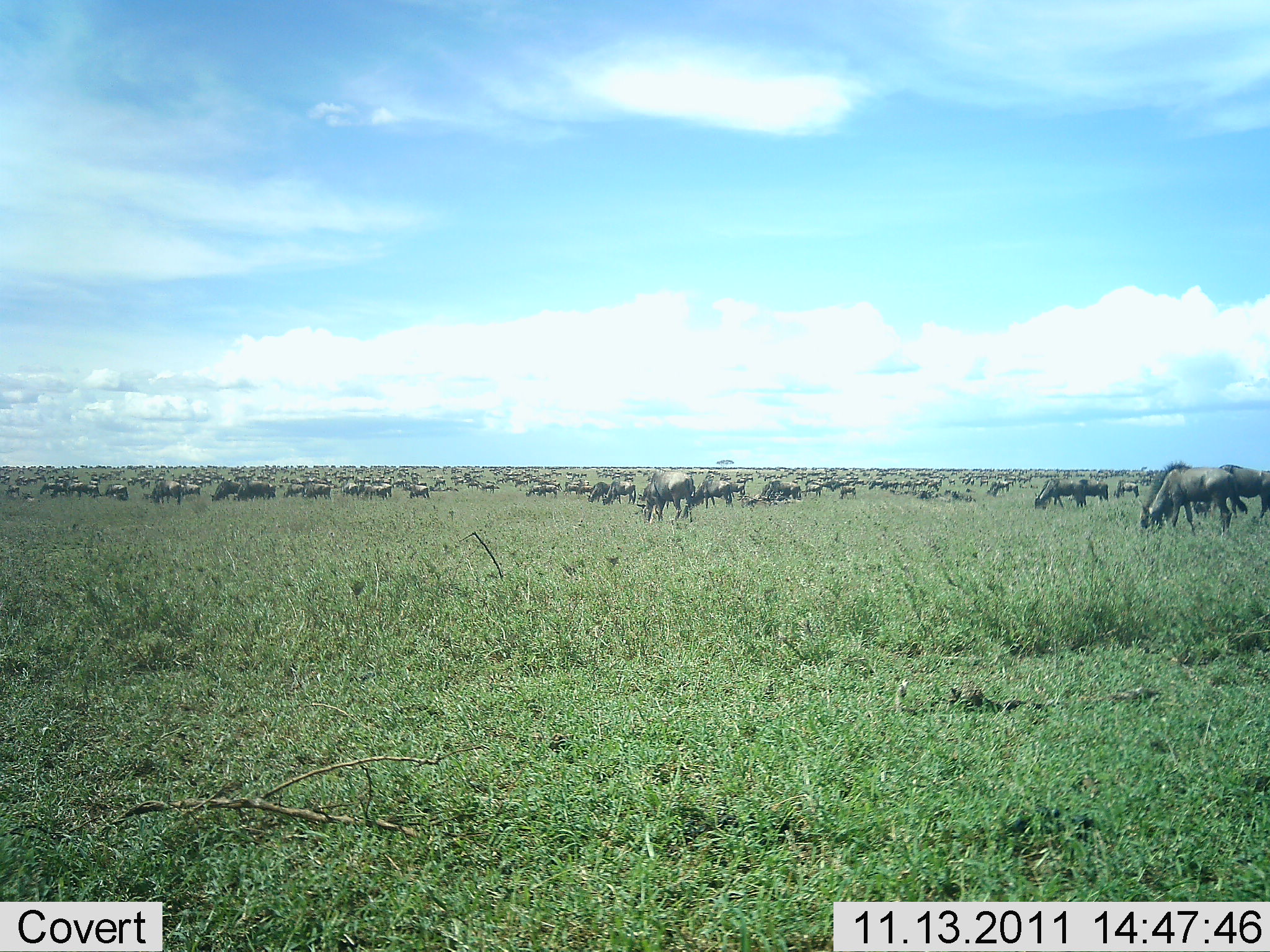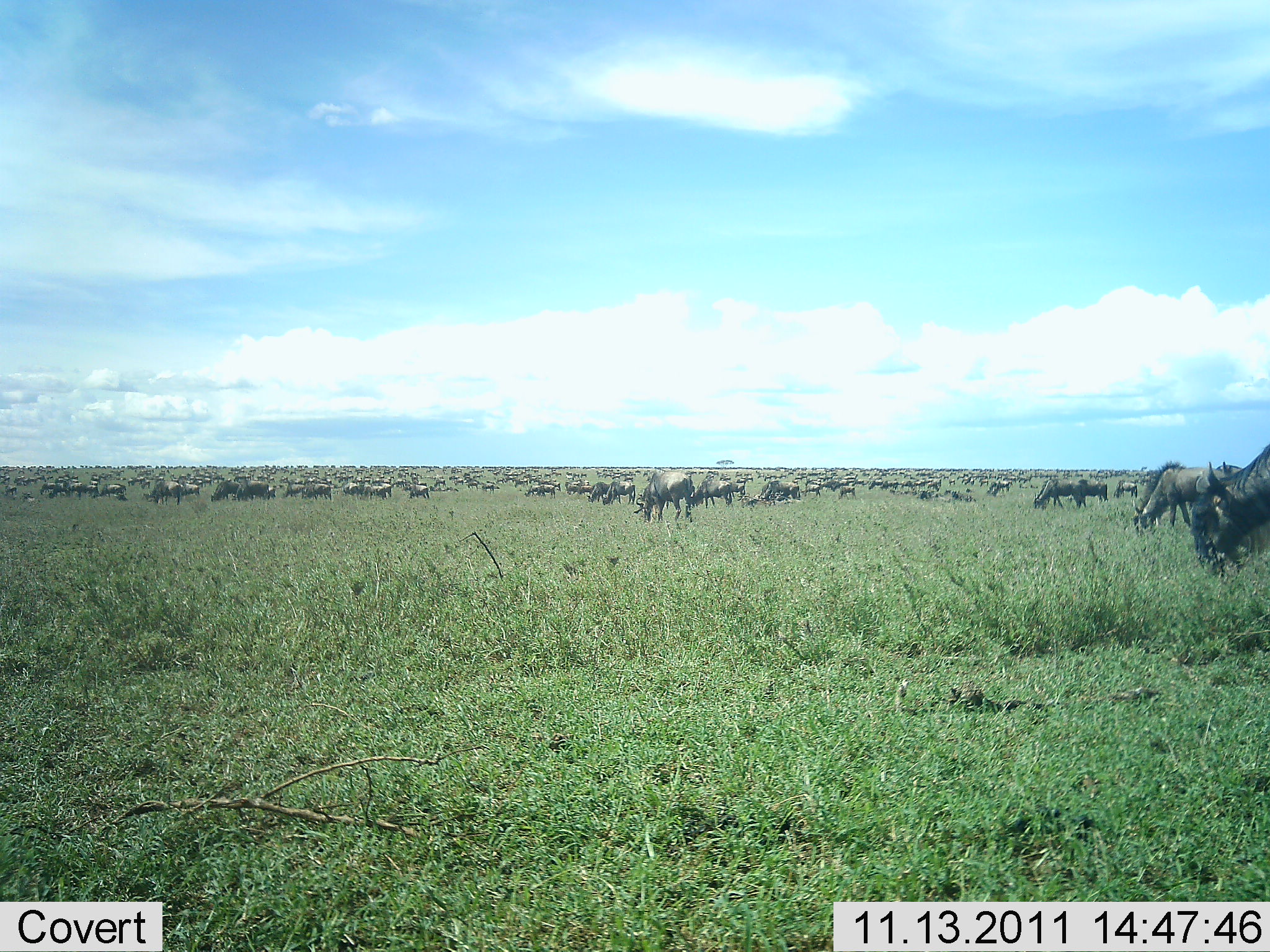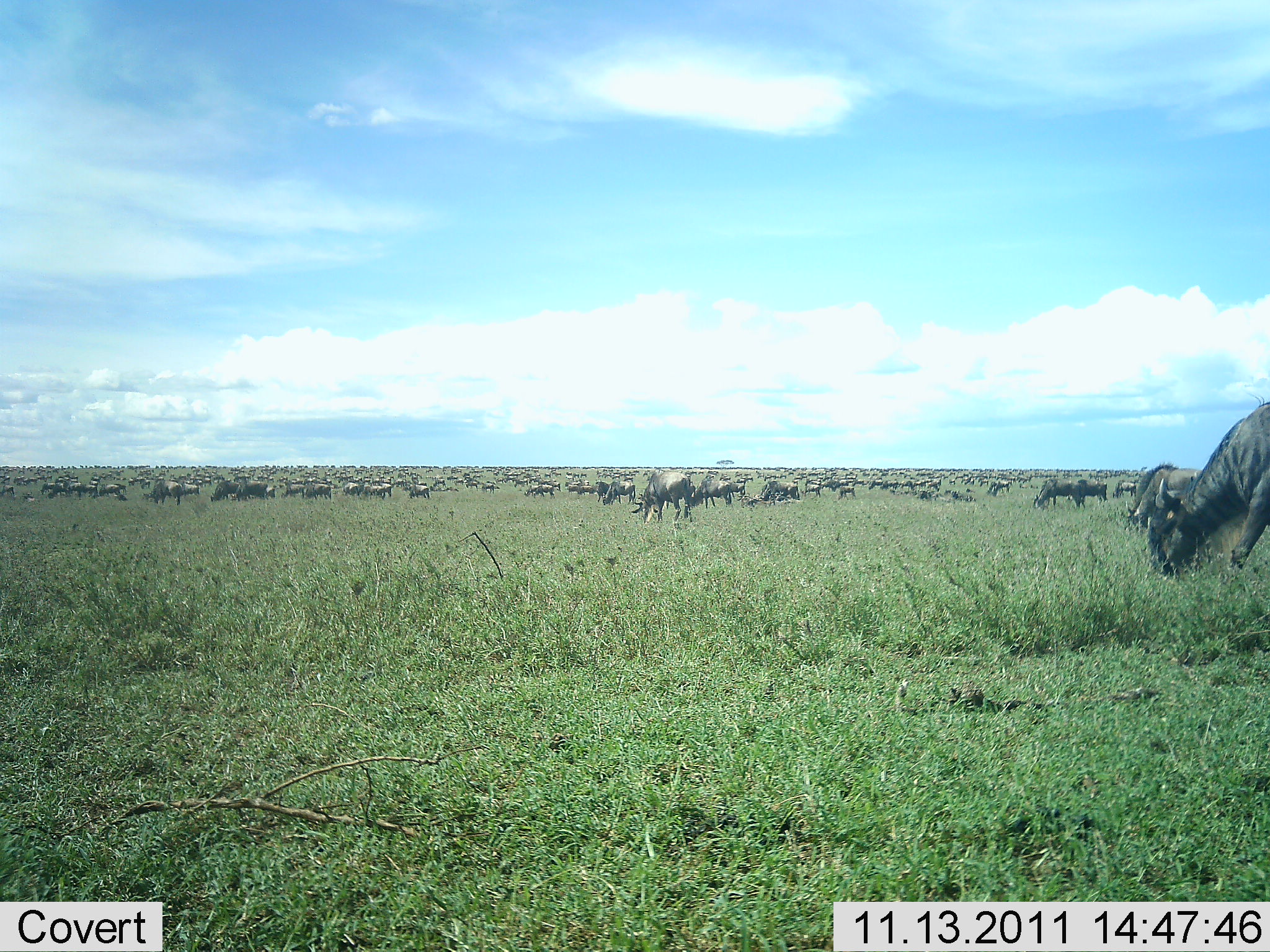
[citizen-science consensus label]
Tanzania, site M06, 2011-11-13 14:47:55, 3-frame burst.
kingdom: Animalia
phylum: Chordata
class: Mammalia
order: Artiodactyla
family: Bovidae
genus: Connochaetes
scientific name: Connochaetes taurinus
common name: blue wildebeest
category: wildebeest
Wildebeest (blue wildebeest) (Connochaetes taurinus), count 51+. Behavior (volunteer vote fractions): standing 36%, resting 21%, moving 29%, interacting 7%. Young present (vote fraction): 0%. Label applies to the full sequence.